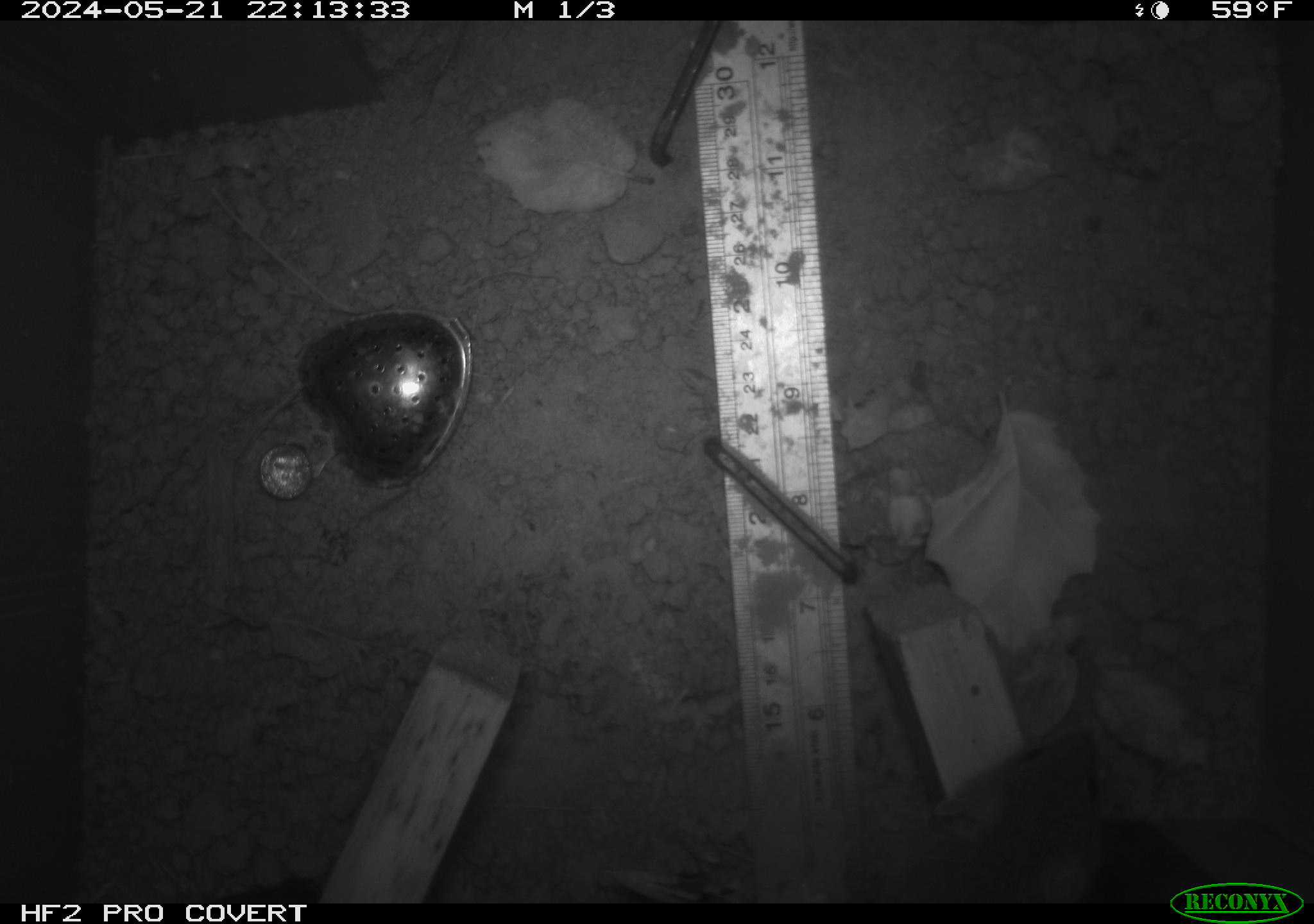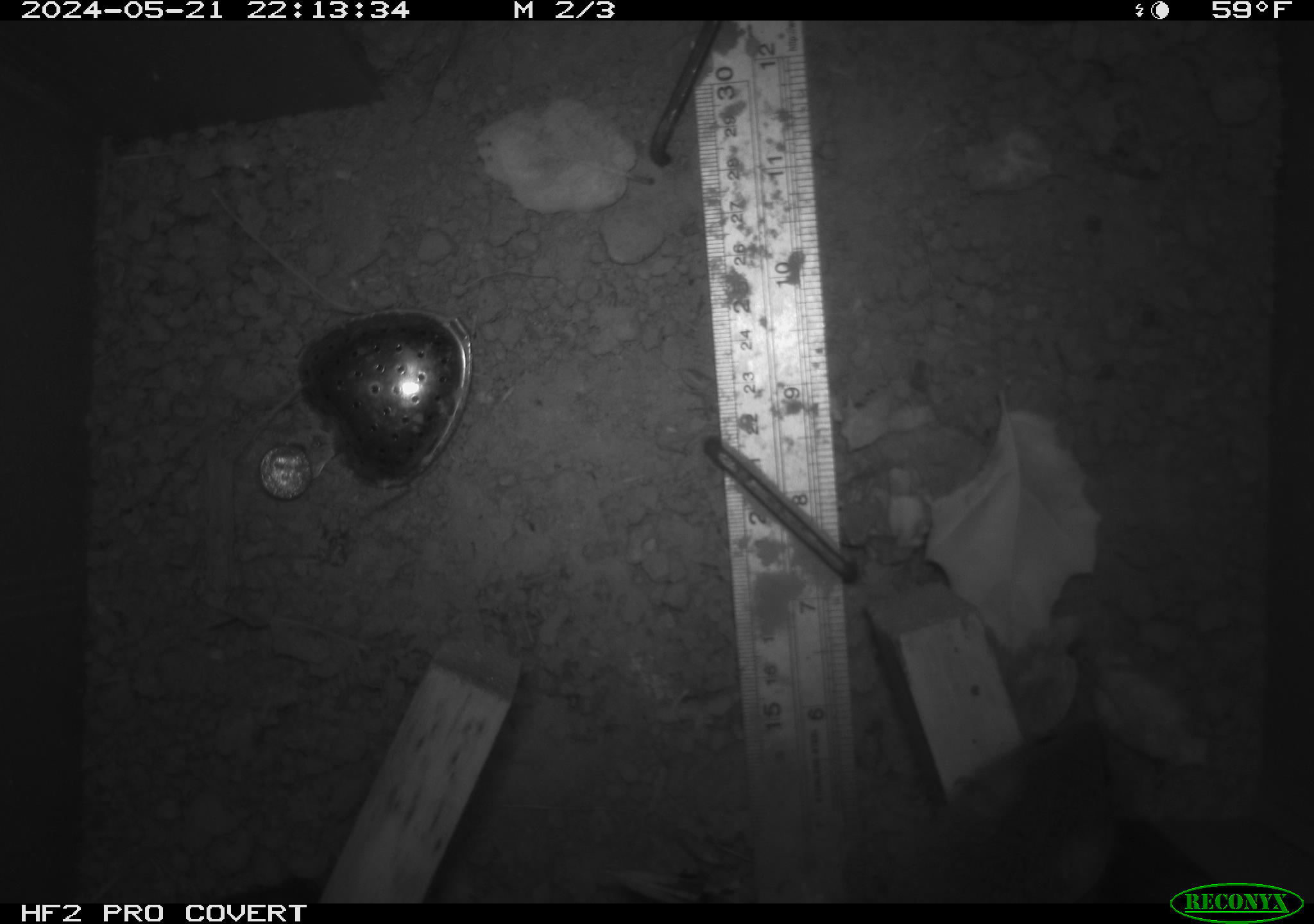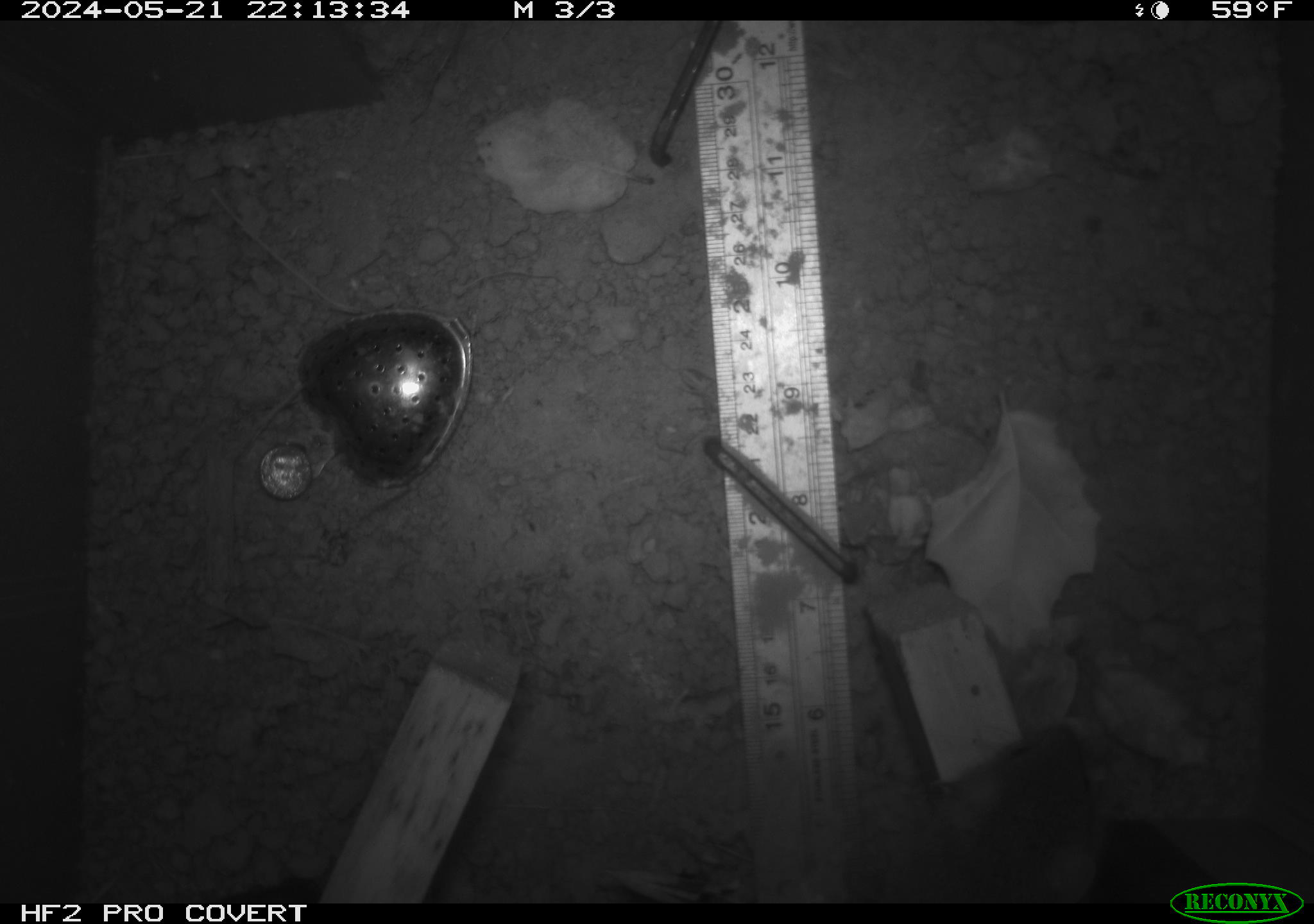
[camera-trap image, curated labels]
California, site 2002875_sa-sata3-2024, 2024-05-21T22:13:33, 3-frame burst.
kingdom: Animalia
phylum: Chordata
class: Mammalia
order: Rodentia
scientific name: Rodentia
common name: rodent